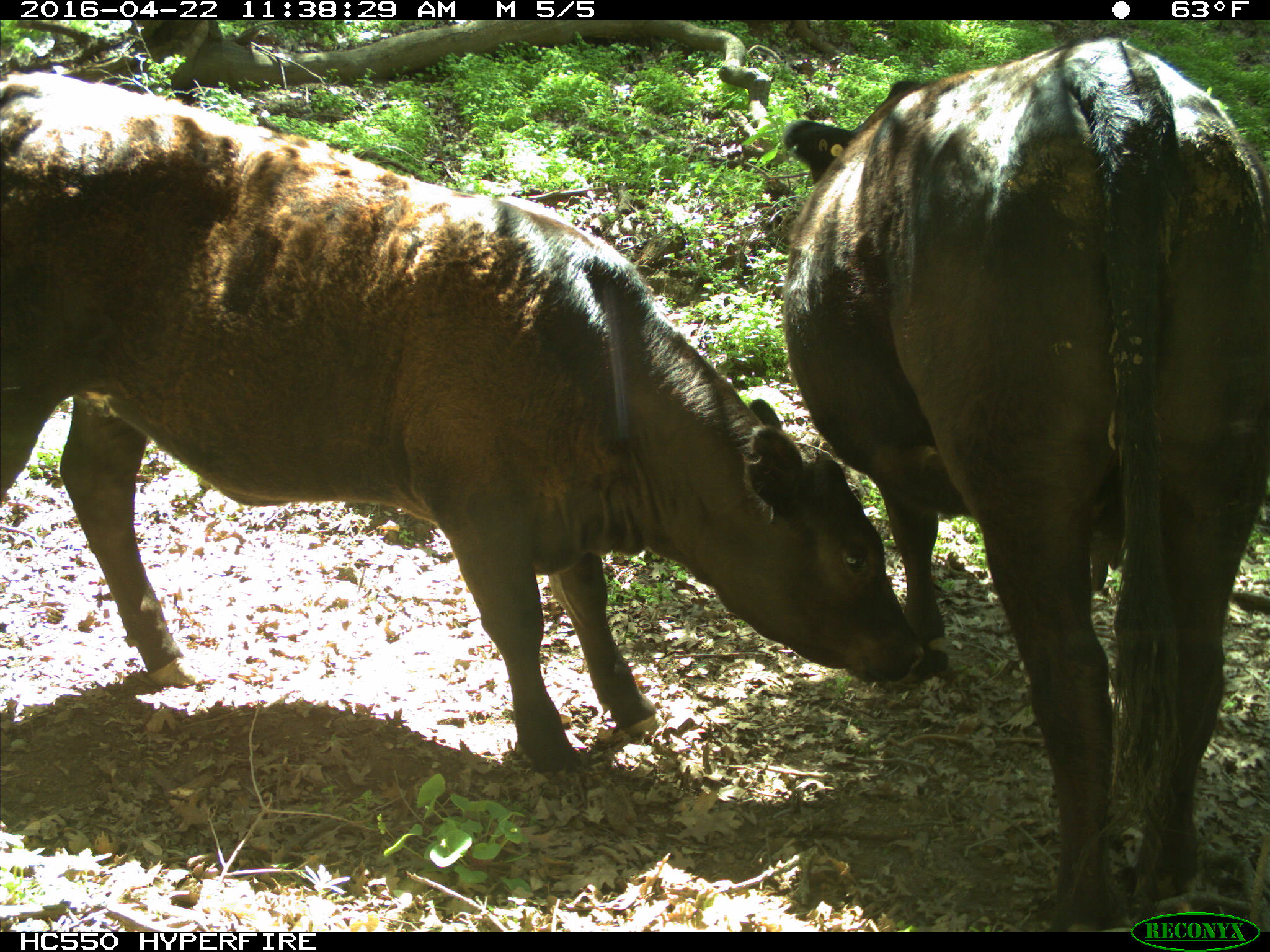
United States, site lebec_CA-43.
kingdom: Animalia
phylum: Chordata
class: Mammalia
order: Artiodactyla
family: Bovidae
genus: Bos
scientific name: Bos taurus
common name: domestic cow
Bos taurus (domestic cow).